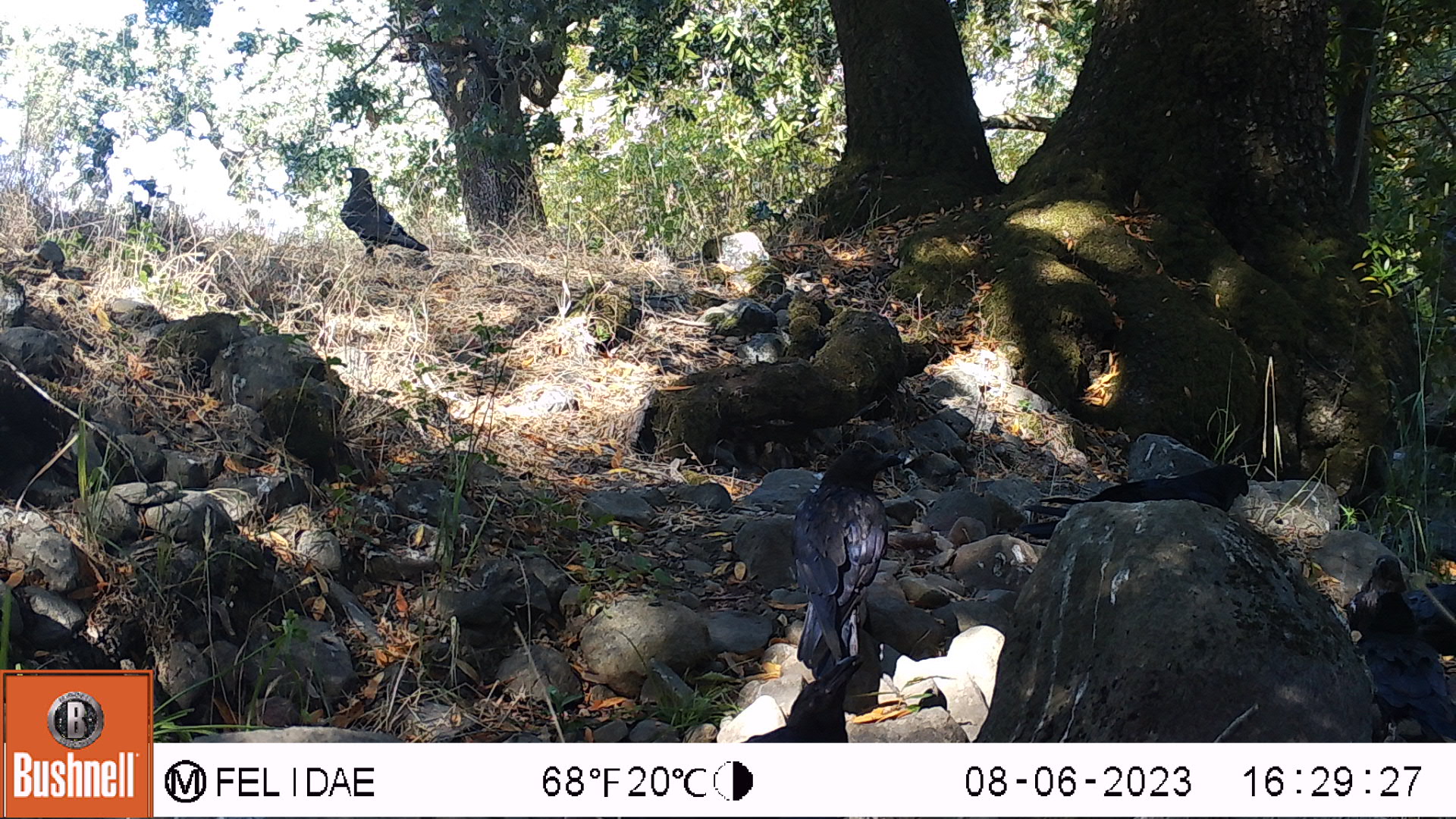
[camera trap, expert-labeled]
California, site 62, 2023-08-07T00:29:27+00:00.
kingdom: Animalia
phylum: Chordata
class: Aves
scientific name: Aves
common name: bird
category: unknown bird